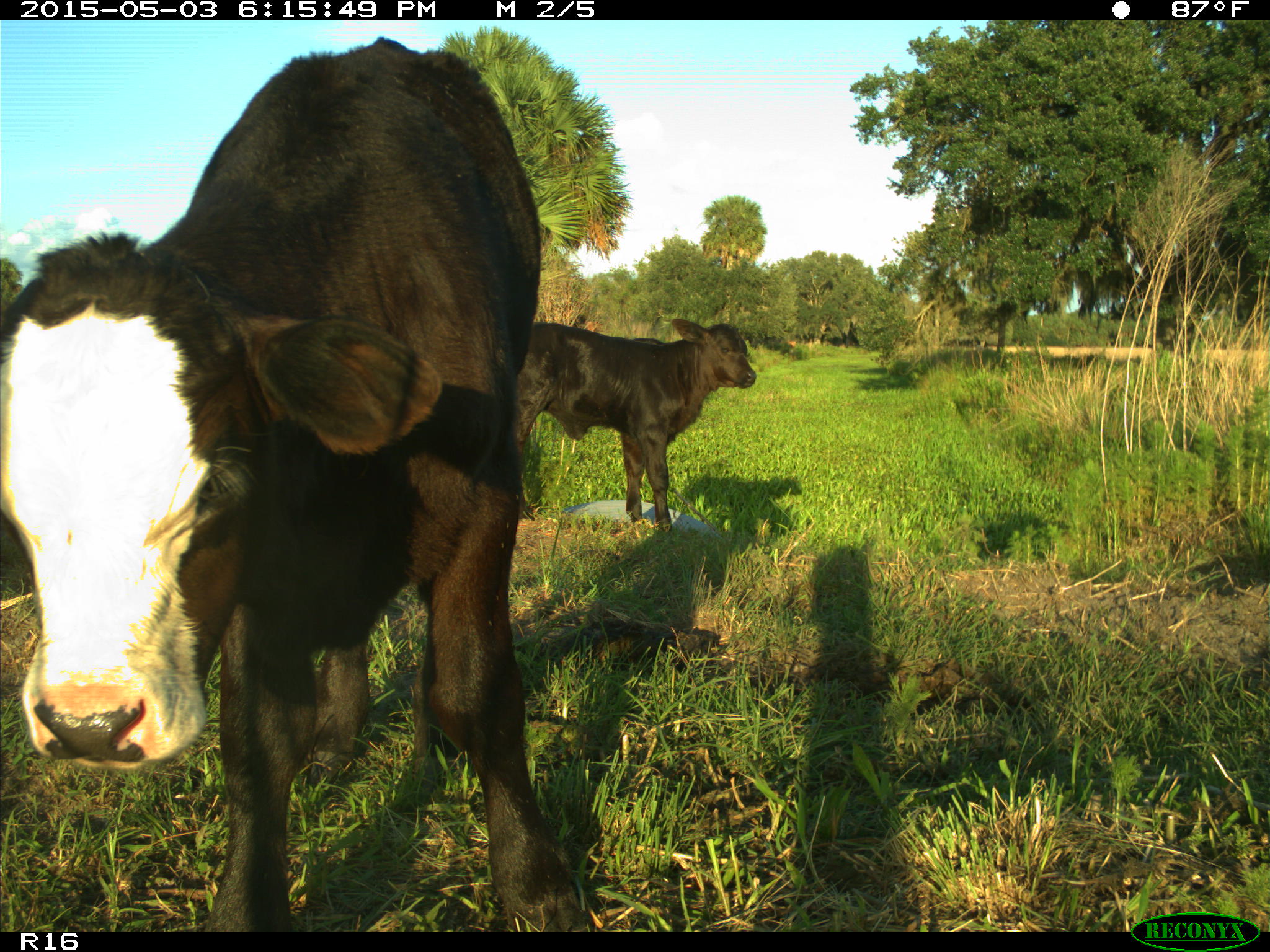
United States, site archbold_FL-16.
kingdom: Animalia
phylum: Chordata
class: Mammalia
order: Artiodactyla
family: Bovidae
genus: Bos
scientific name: Bos taurus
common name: domestic cow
Bos taurus (domestic cow).